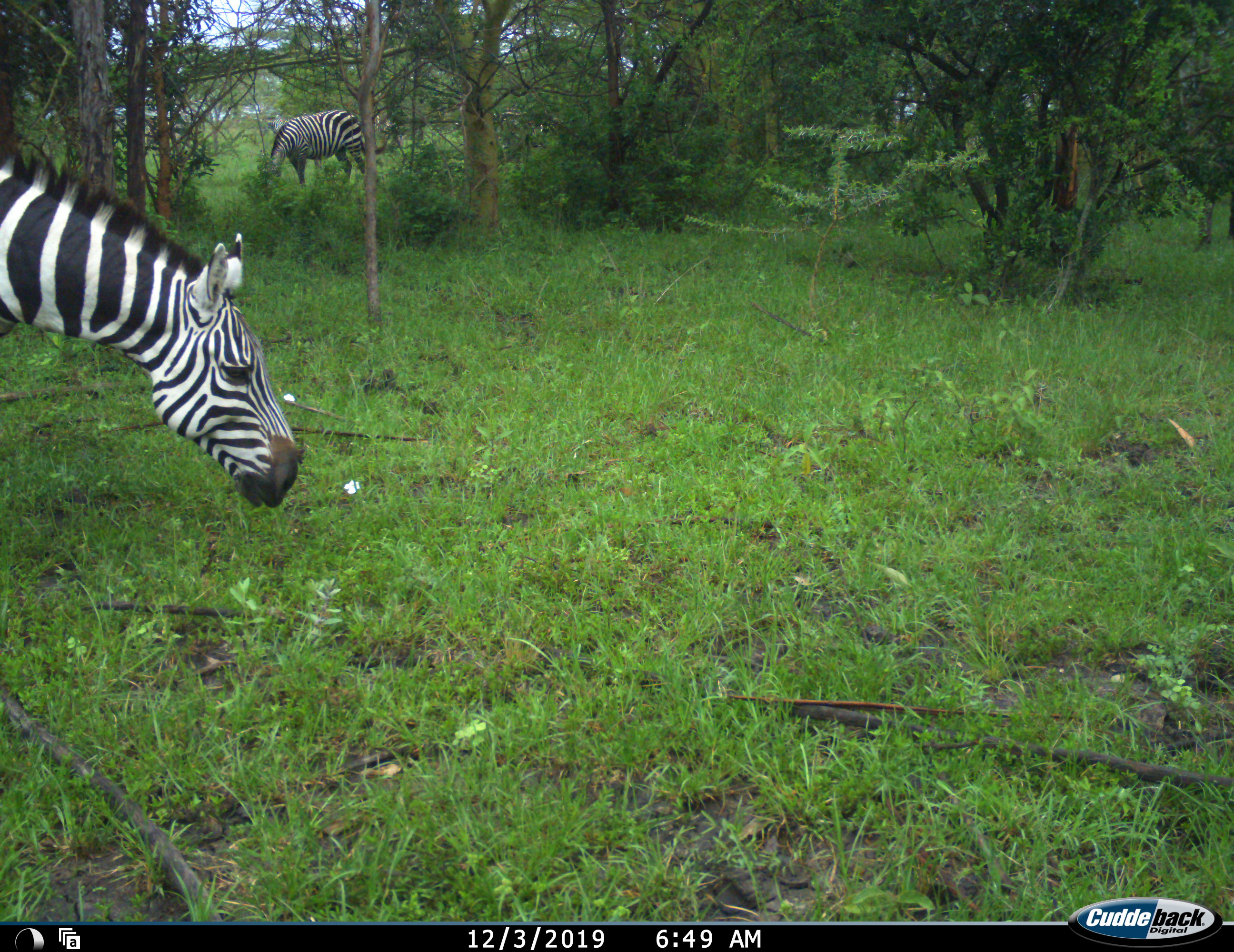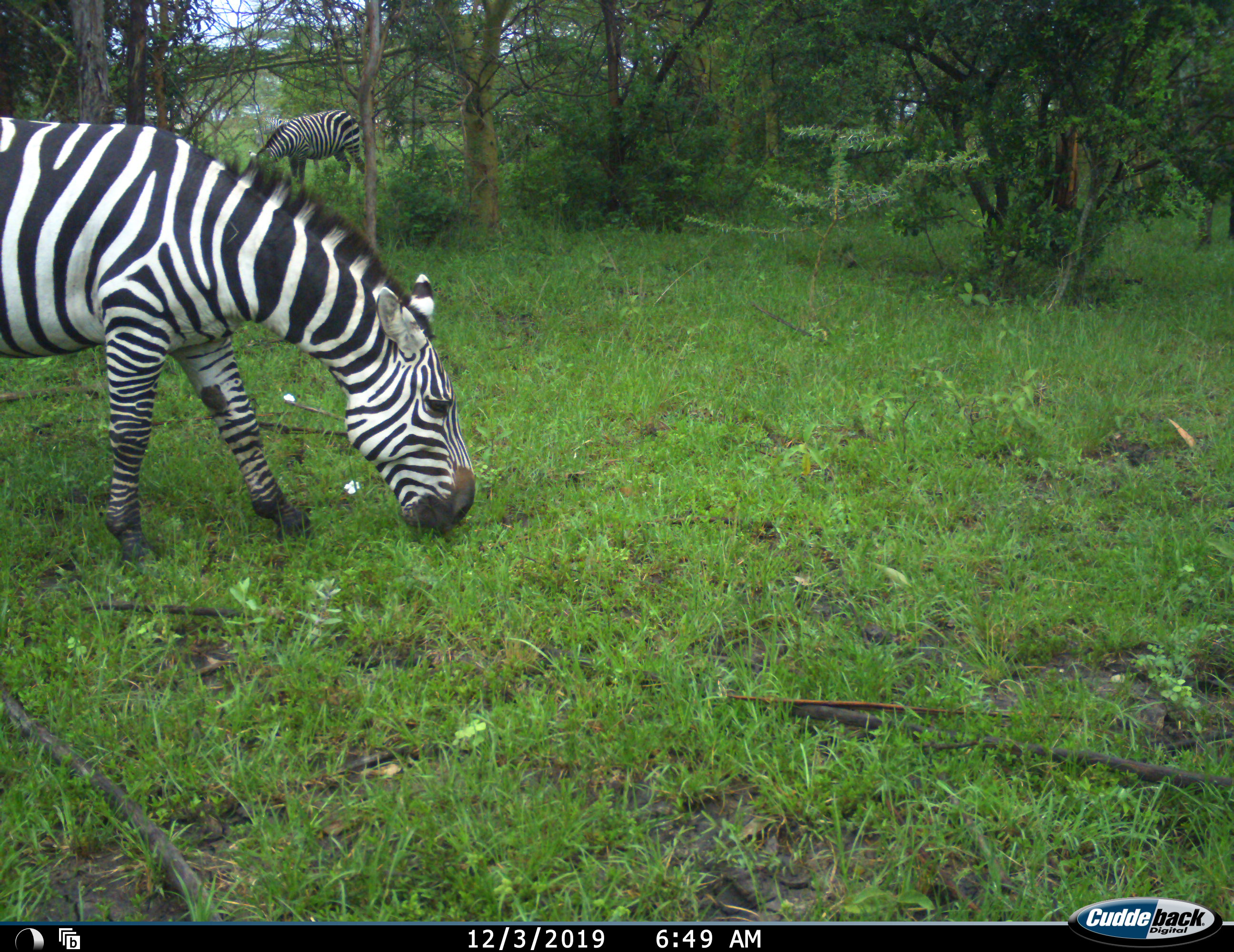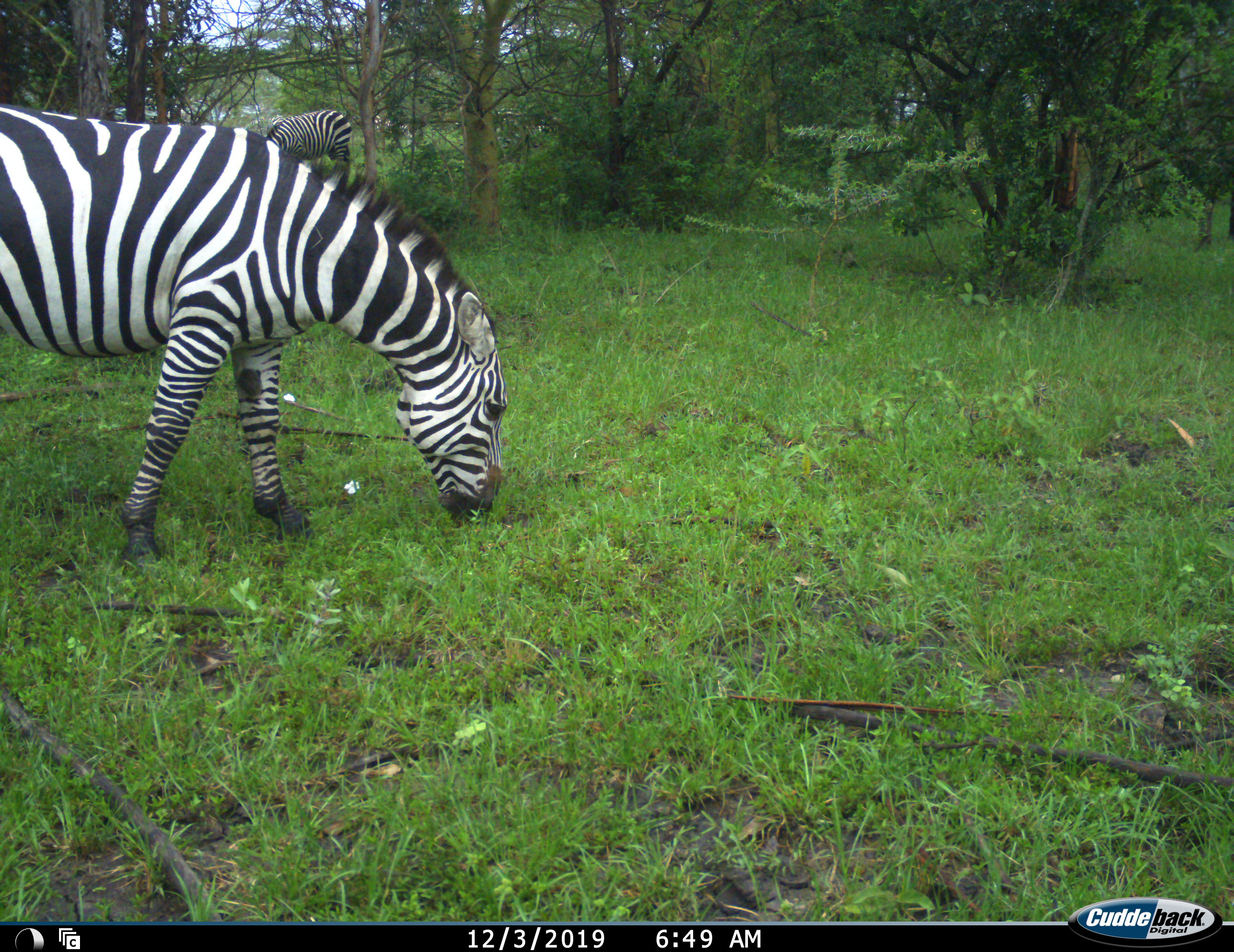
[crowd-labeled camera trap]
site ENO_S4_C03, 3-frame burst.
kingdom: Animalia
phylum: Chordata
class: Mammalia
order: Perissodactyla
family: Equidae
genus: Equus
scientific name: Equus quagga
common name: plains zebra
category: zebraplains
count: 2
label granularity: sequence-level